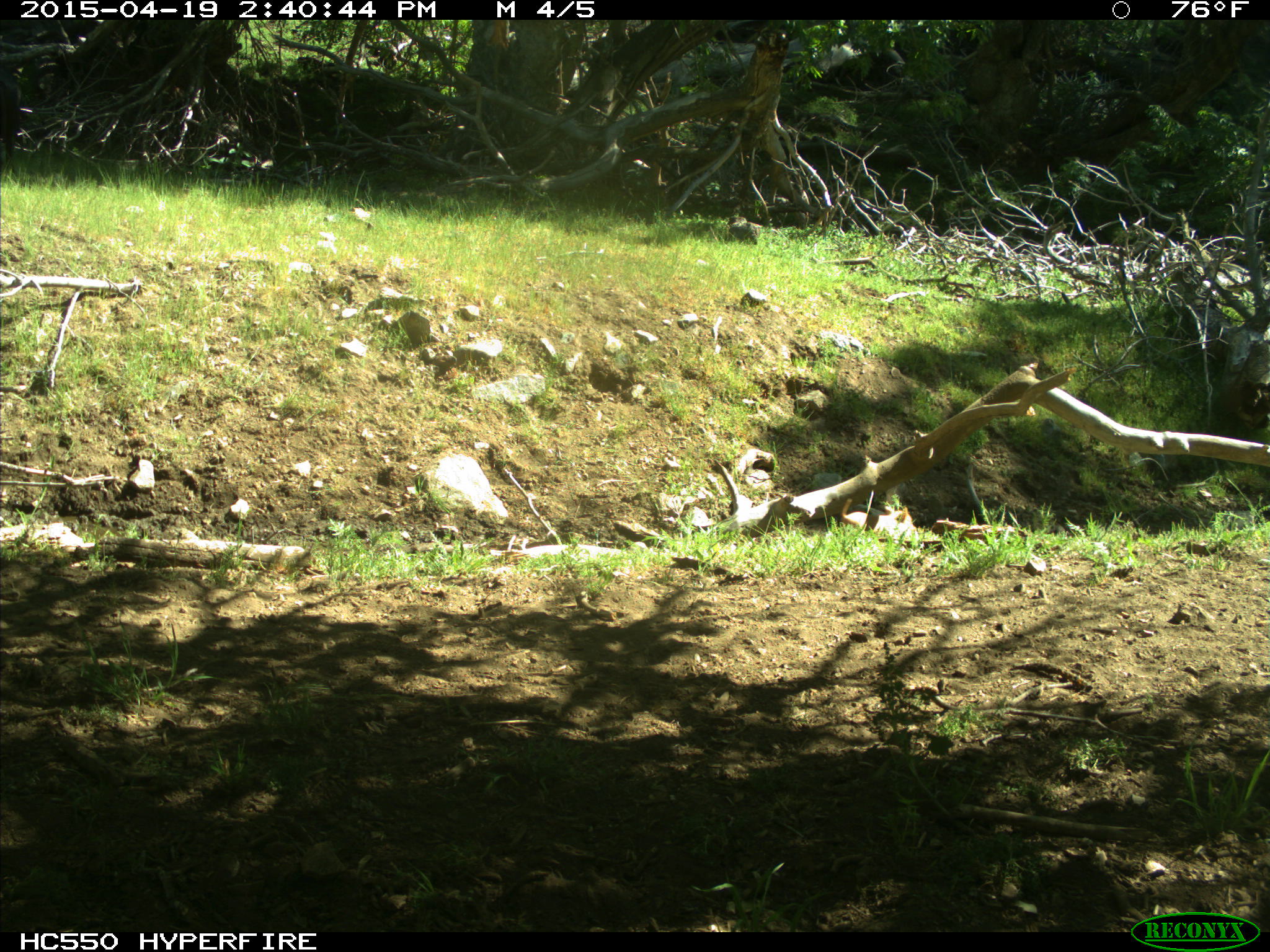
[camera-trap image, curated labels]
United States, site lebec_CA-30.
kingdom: Animalia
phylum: Chordata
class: Mammalia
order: Artiodactyla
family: Suidae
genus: Sus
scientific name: Sus scrofa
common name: wild boar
Sus scrofa (wild boar).